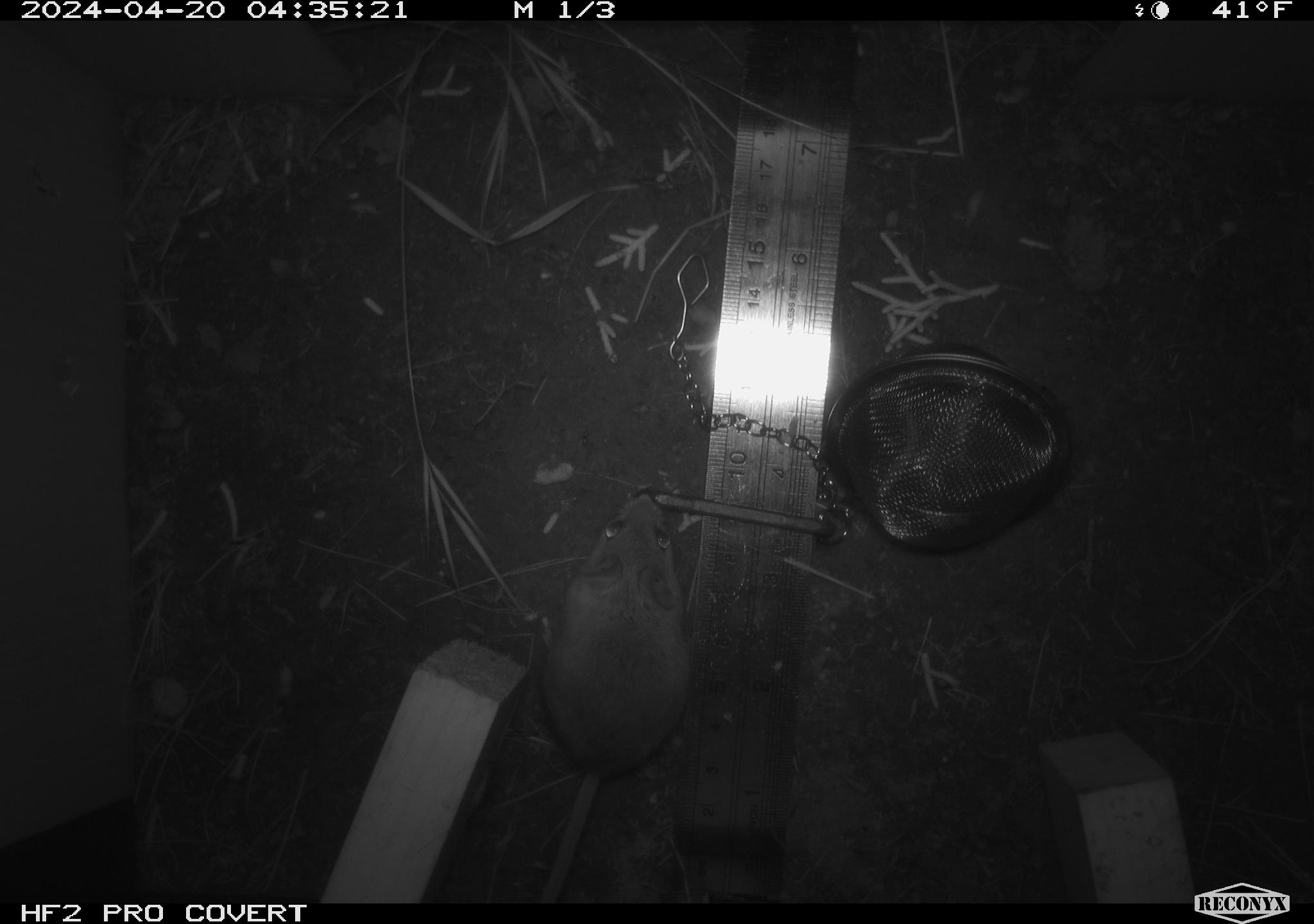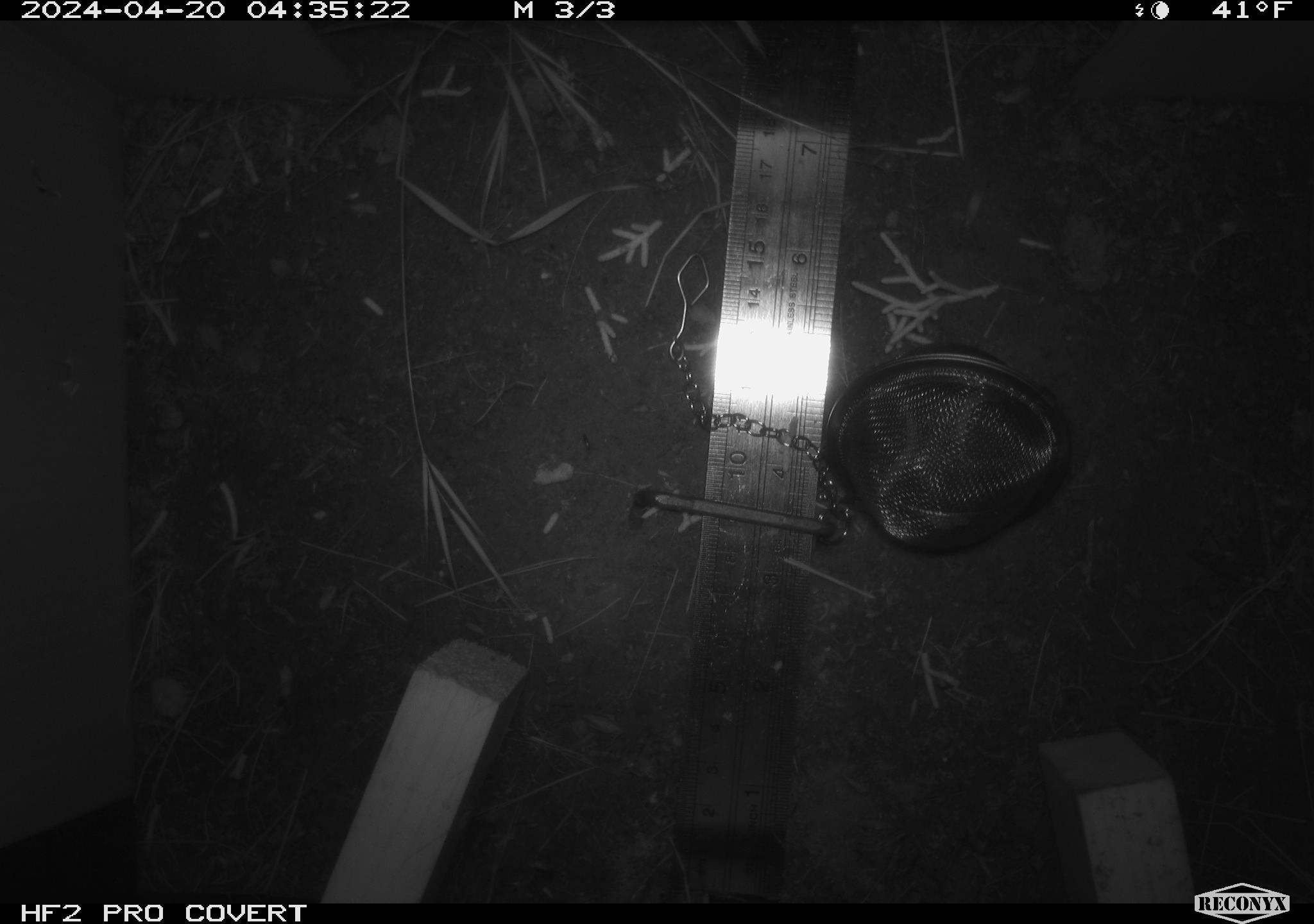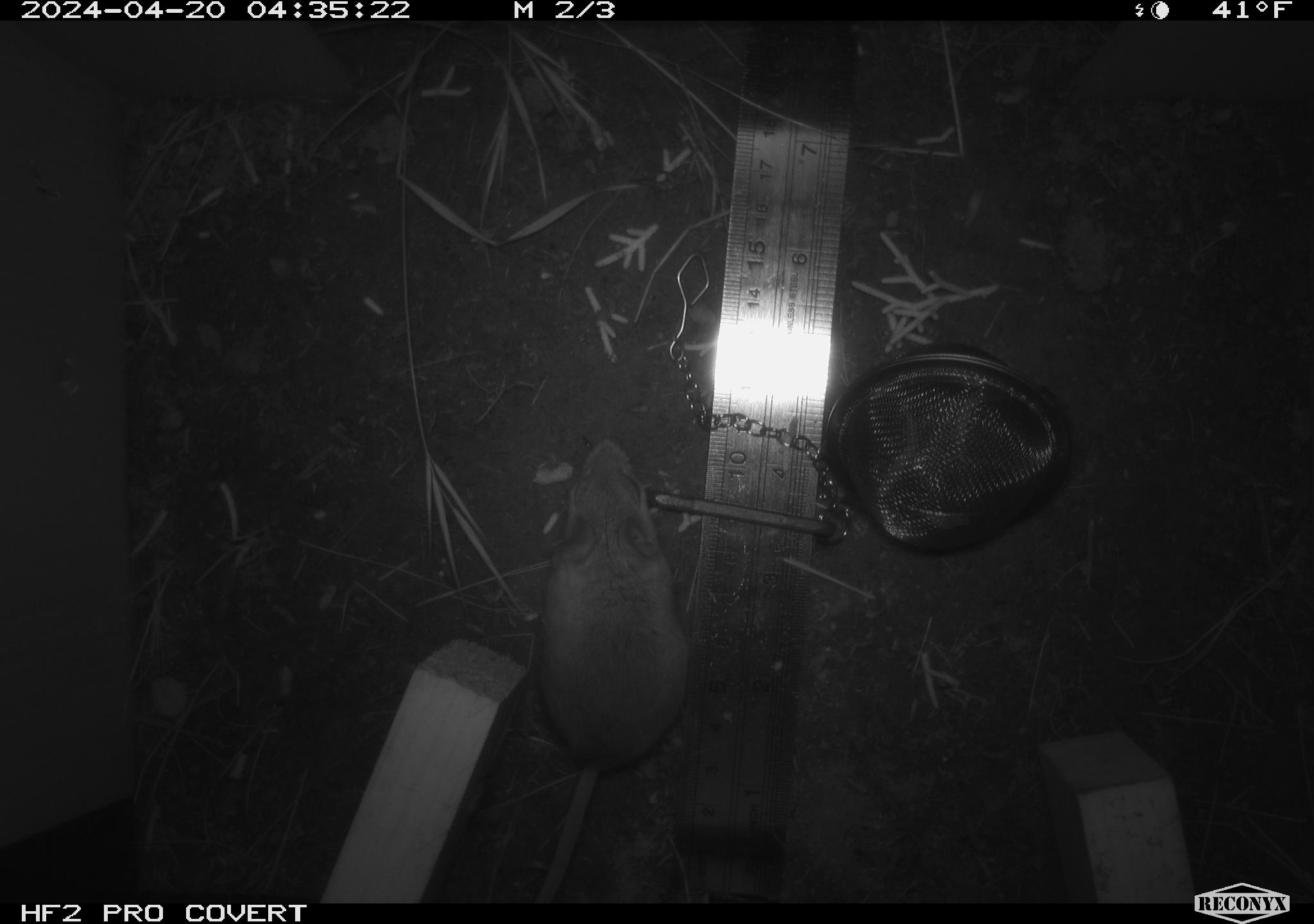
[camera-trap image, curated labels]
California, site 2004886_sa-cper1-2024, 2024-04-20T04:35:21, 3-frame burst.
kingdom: Animalia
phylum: Chordata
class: Mammalia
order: Rodentia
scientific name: Rodentia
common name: rodent